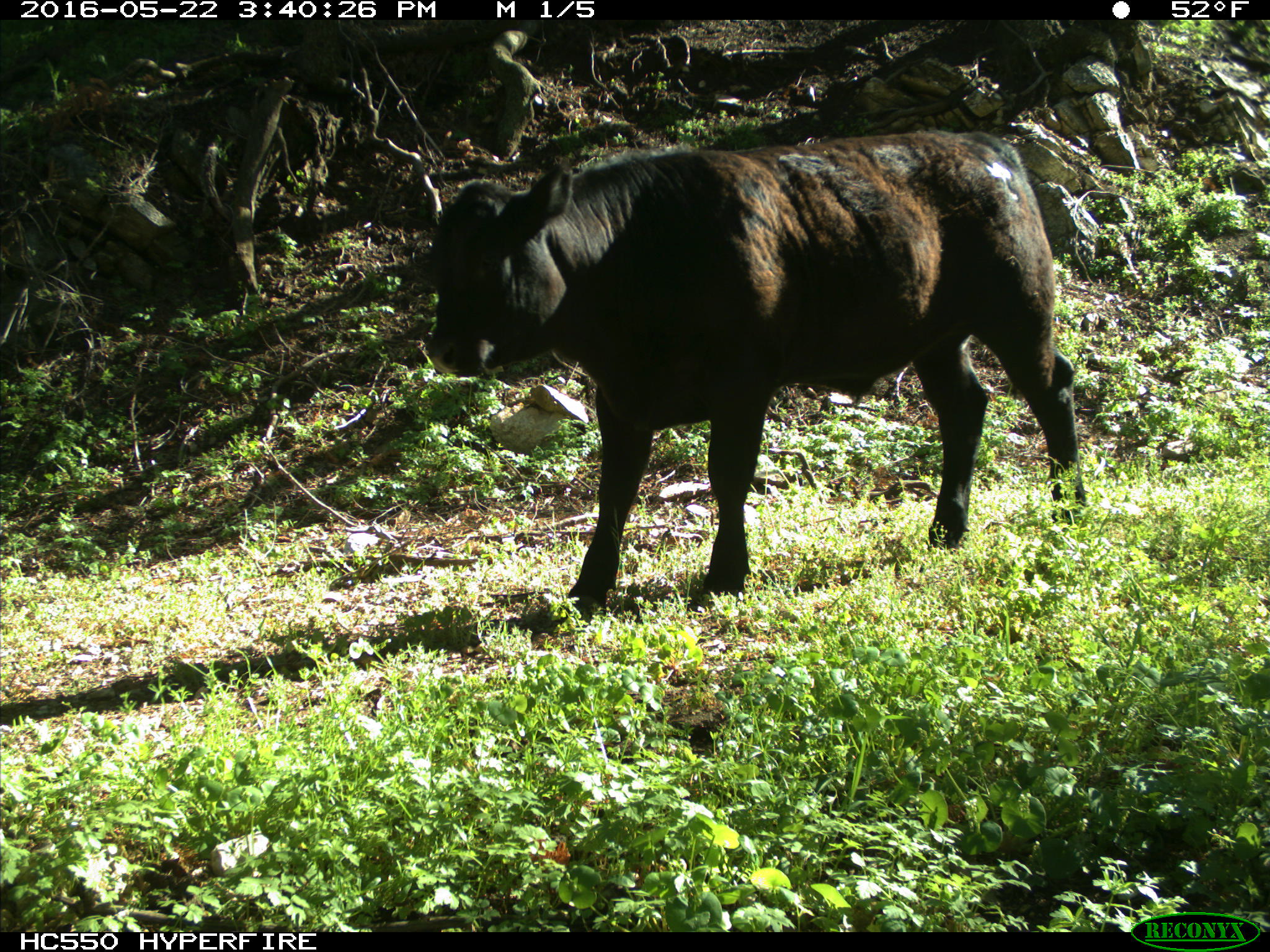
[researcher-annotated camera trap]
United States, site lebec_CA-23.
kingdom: Animalia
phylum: Chordata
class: Mammalia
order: Artiodactyla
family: Bovidae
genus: Bos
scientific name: Bos taurus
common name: domestic cow